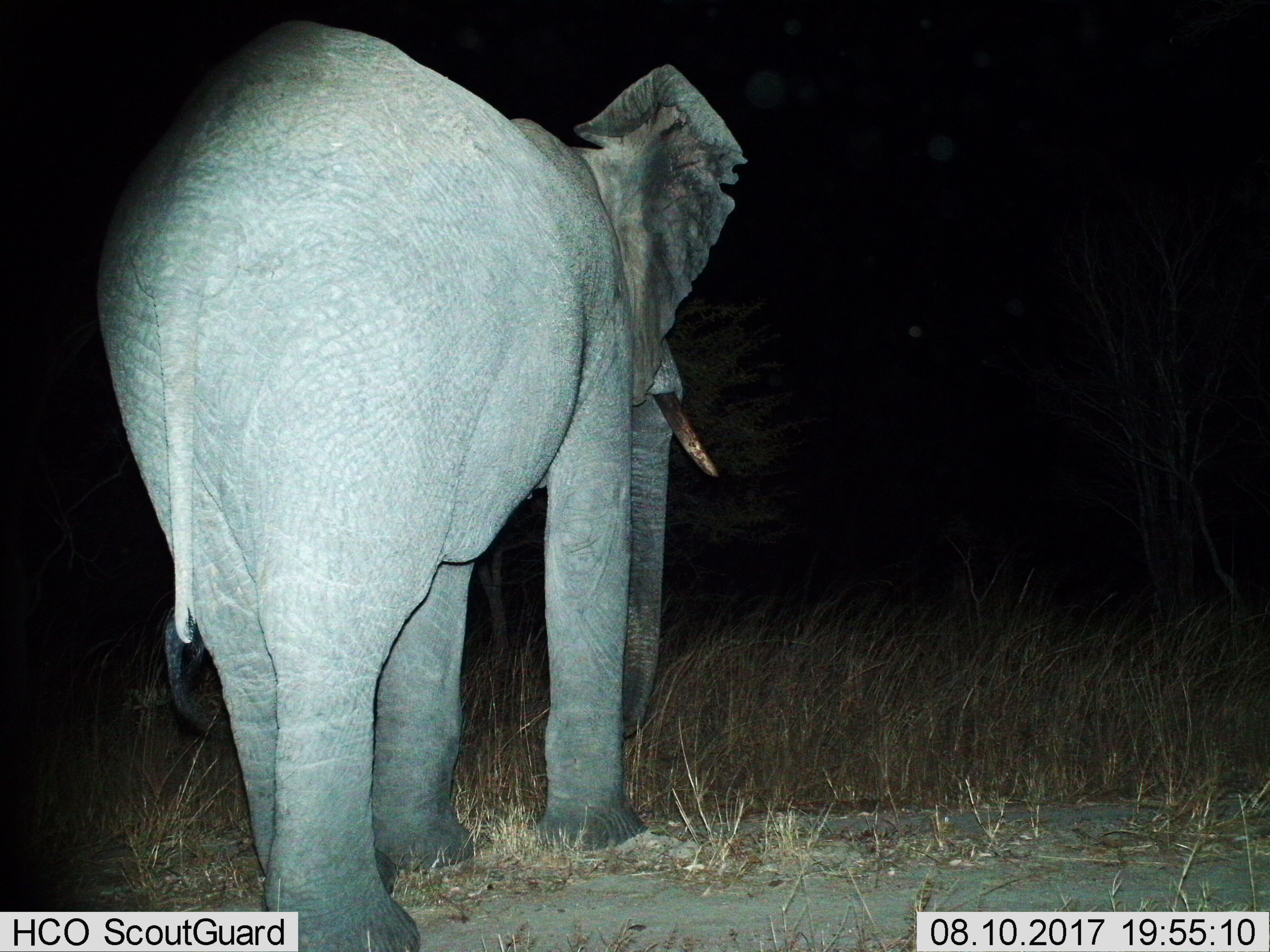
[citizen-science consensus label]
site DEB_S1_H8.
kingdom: Animalia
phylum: Chordata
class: Mammalia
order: Proboscidea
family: Elephantidae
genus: Loxodonta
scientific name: Loxodonta africana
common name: african bush elephant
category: elephant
Elephant (african bush elephant) (Loxodonta africana), count 1. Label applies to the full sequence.